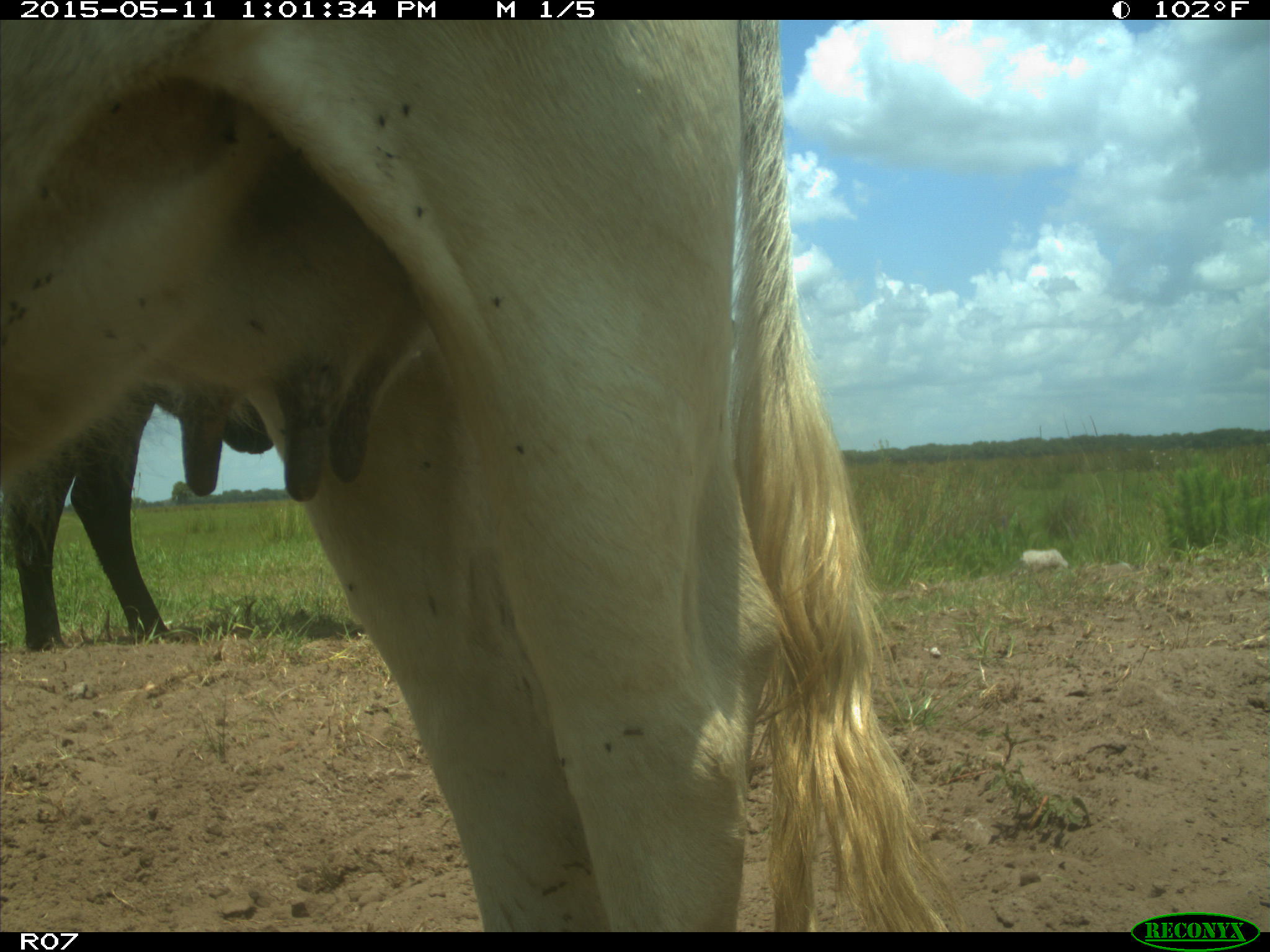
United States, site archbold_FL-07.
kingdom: Animalia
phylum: Chordata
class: Mammalia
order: Artiodactyla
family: Bovidae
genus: Bos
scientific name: Bos taurus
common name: domestic cow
Bos taurus (domestic cow).